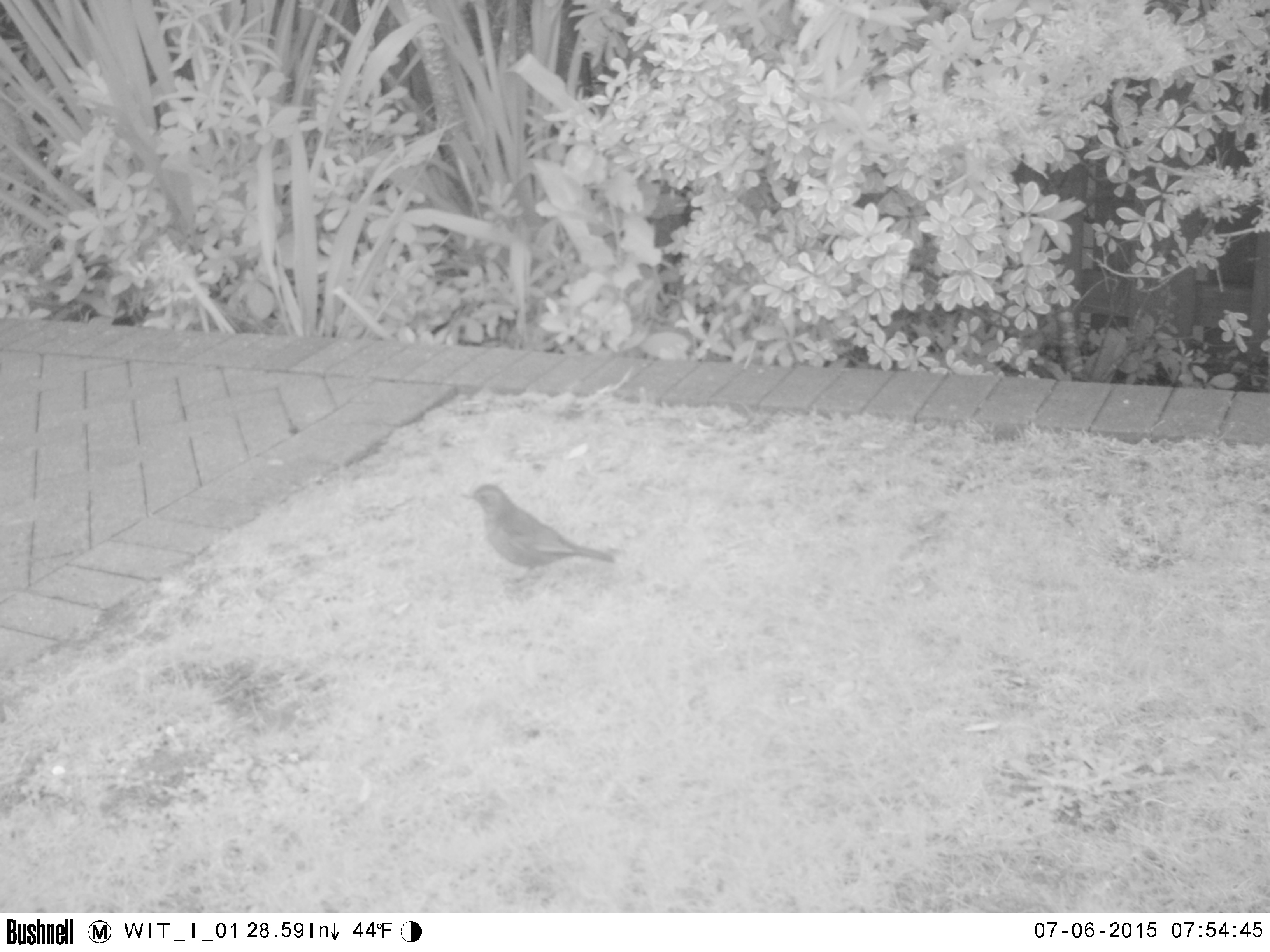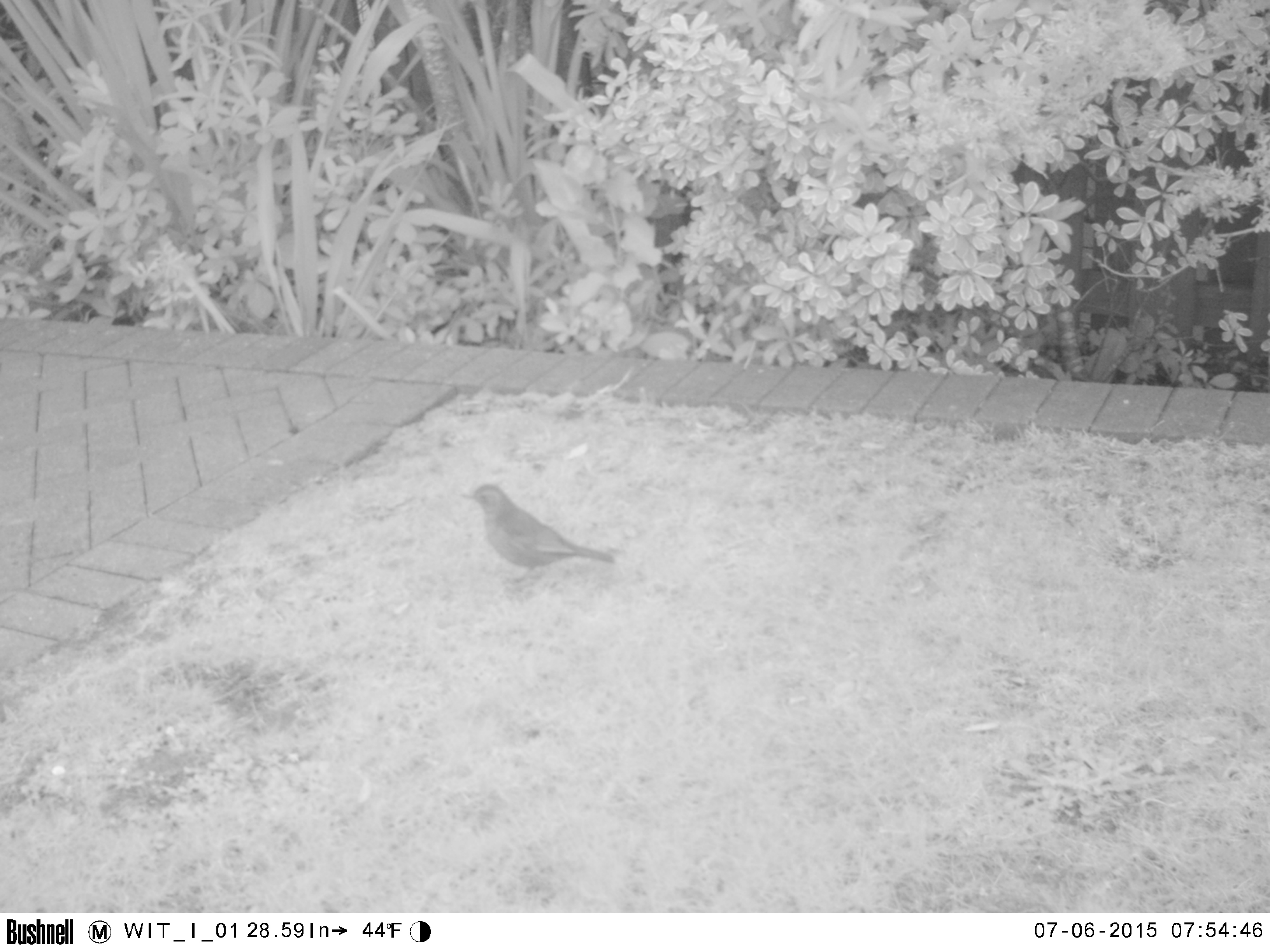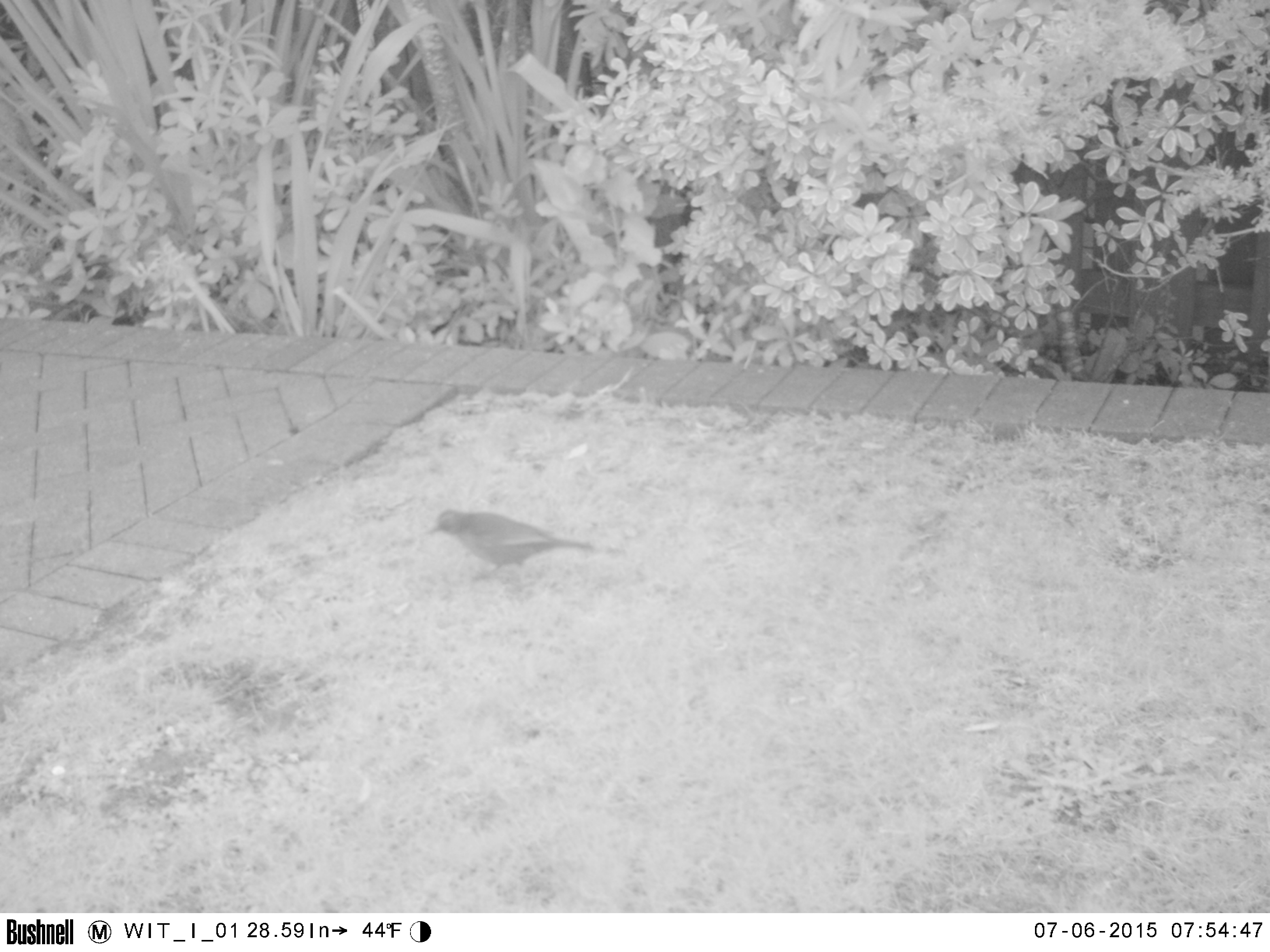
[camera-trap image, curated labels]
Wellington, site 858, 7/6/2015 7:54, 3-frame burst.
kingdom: Animalia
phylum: Chordata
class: Aves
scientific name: Aves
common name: bird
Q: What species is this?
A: Bird (Aves).